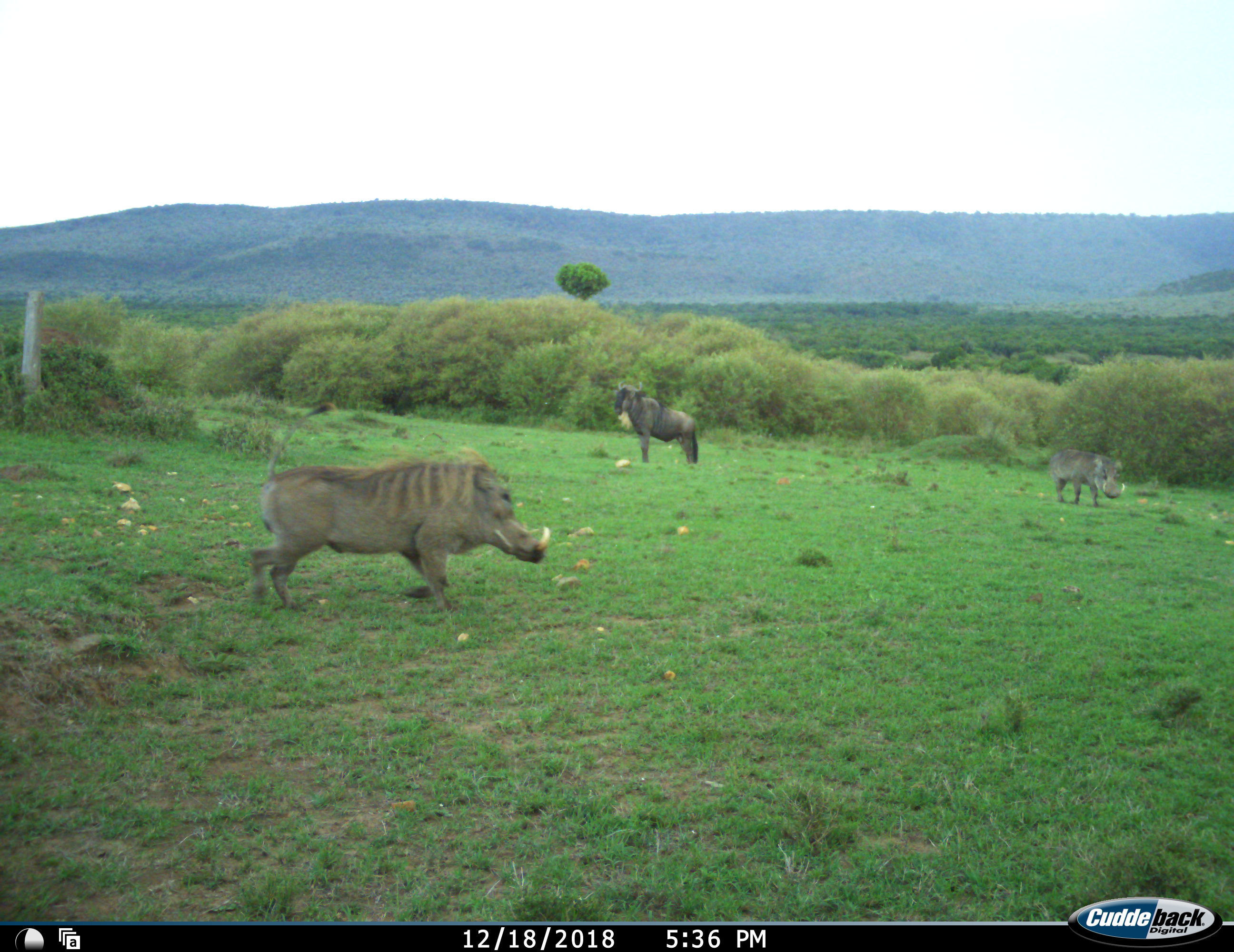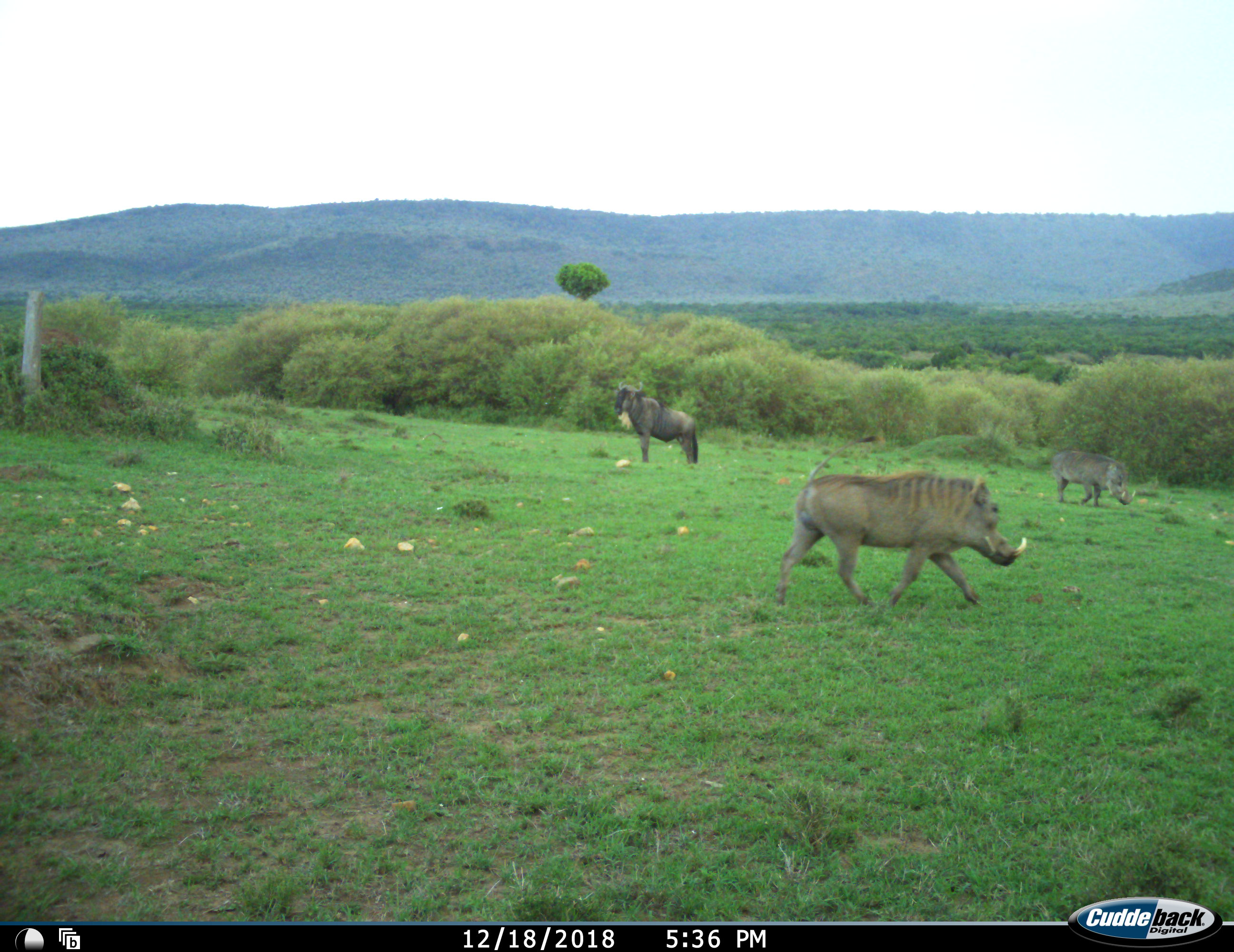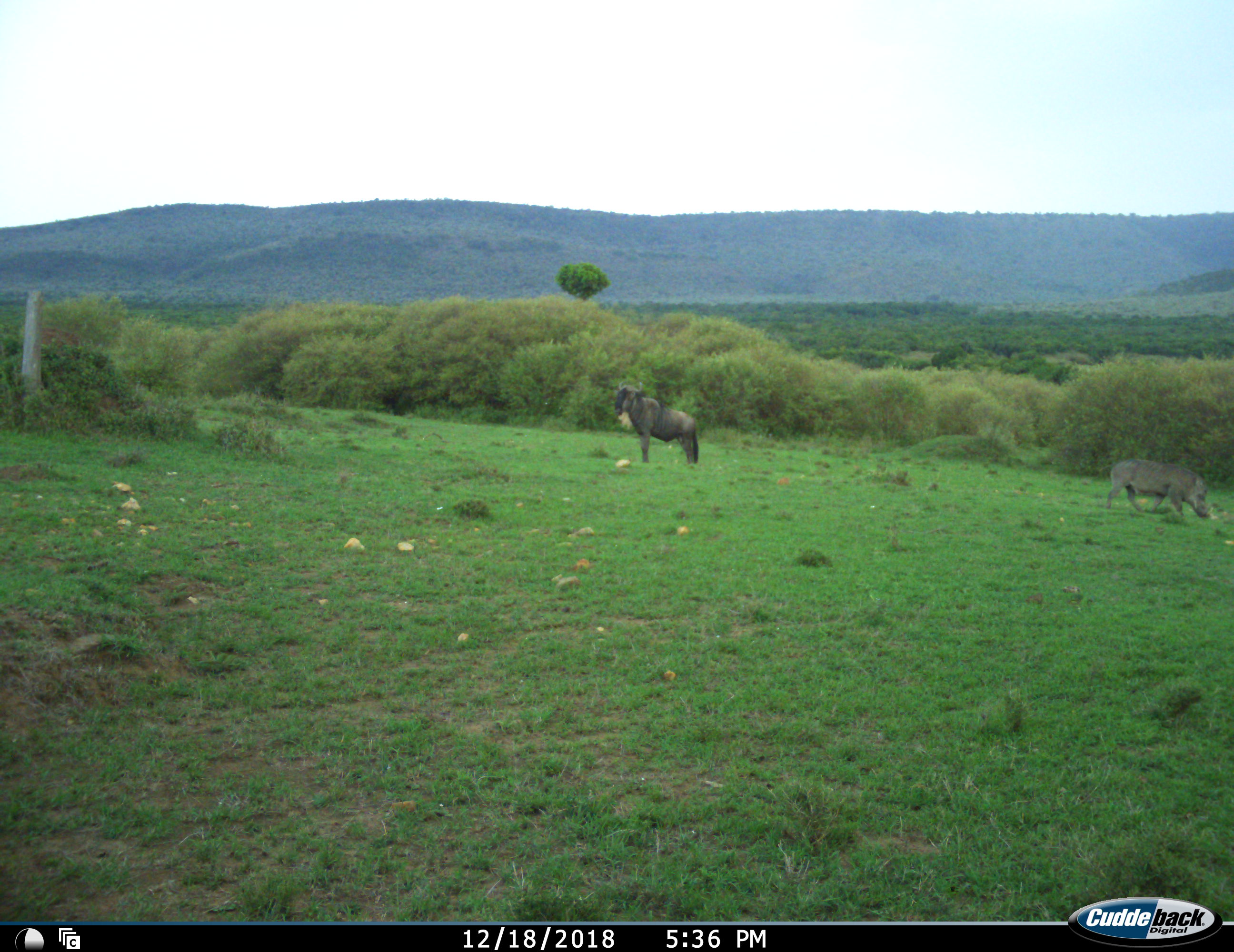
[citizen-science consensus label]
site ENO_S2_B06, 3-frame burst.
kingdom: Animalia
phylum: Chordata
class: Mammalia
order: Artiodactyla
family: Suidae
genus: Phacochoerus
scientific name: Phacochoerus africanus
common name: warthog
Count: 2.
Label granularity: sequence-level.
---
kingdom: Animalia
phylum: Chordata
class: Mammalia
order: Artiodactyla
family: Bovidae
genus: Connochaetes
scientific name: Connochaetes taurinus taurinus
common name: blue wildebeest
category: wildebeestblue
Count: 1.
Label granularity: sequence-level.